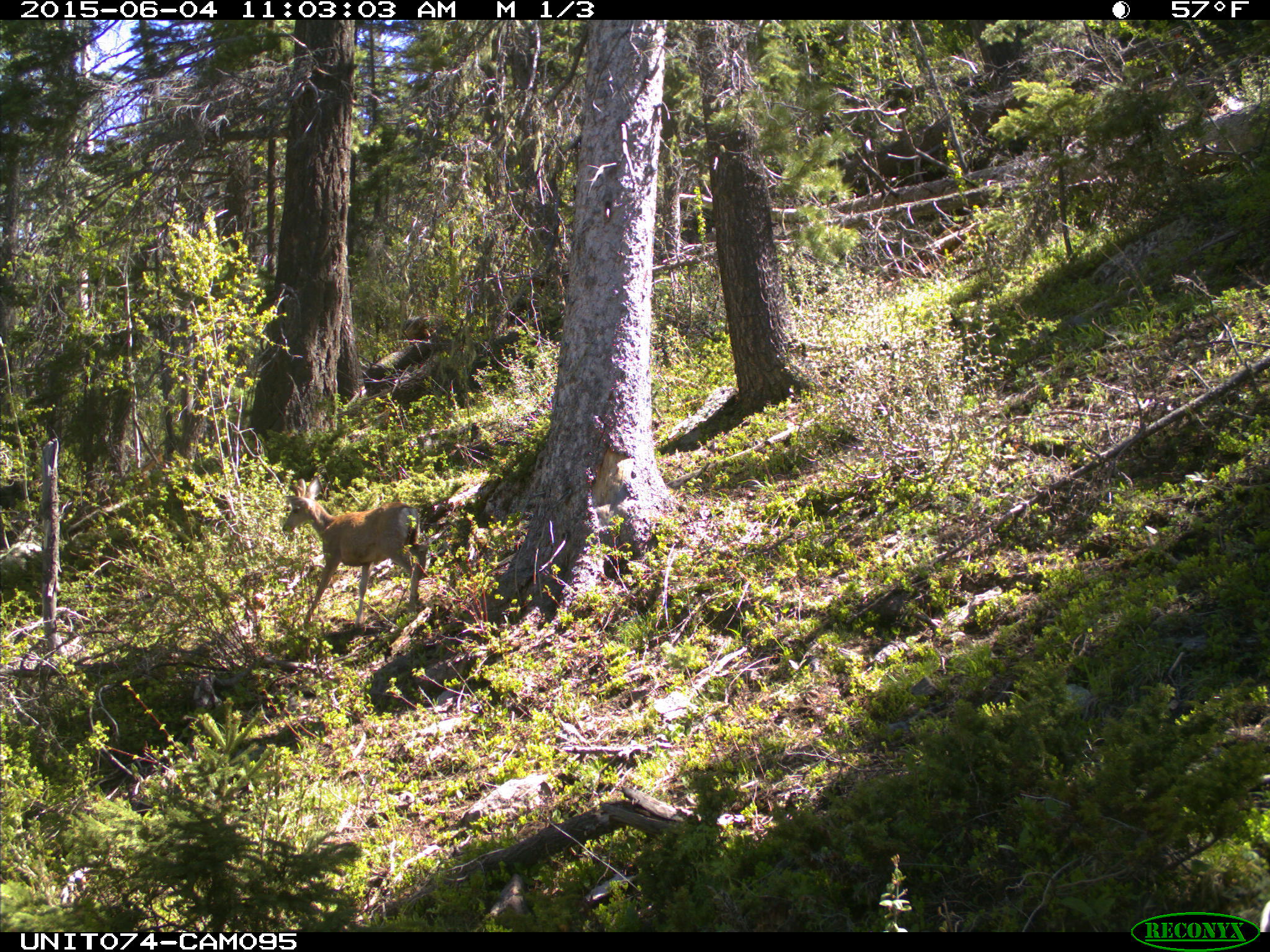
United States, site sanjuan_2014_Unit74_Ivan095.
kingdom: Animalia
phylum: Chordata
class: Mammalia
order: Artiodactyla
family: Cervidae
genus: Odocoileus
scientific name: Odocoileus hemionus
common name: mule deer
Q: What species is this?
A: Odocoileus hemionus (mule deer).